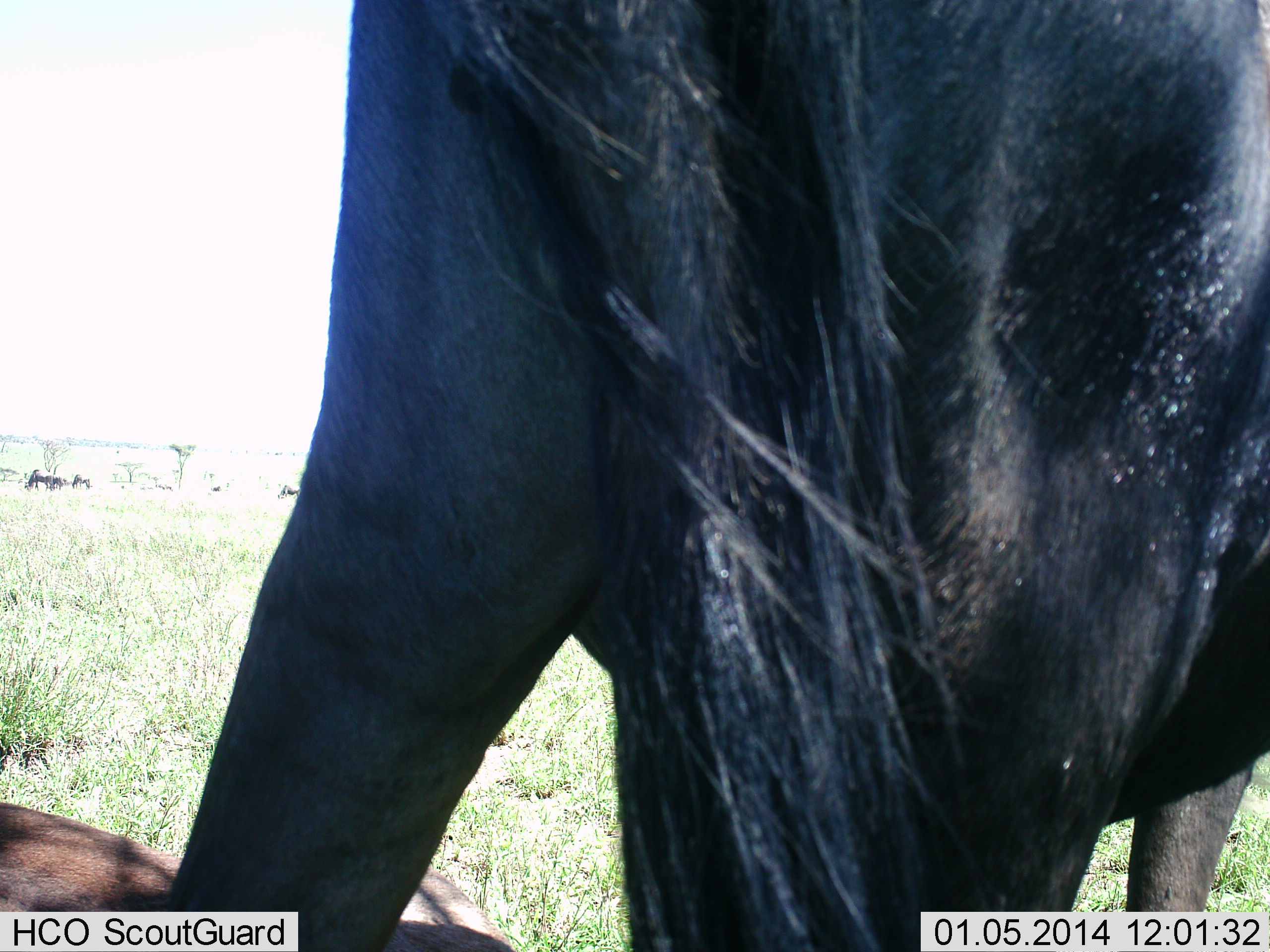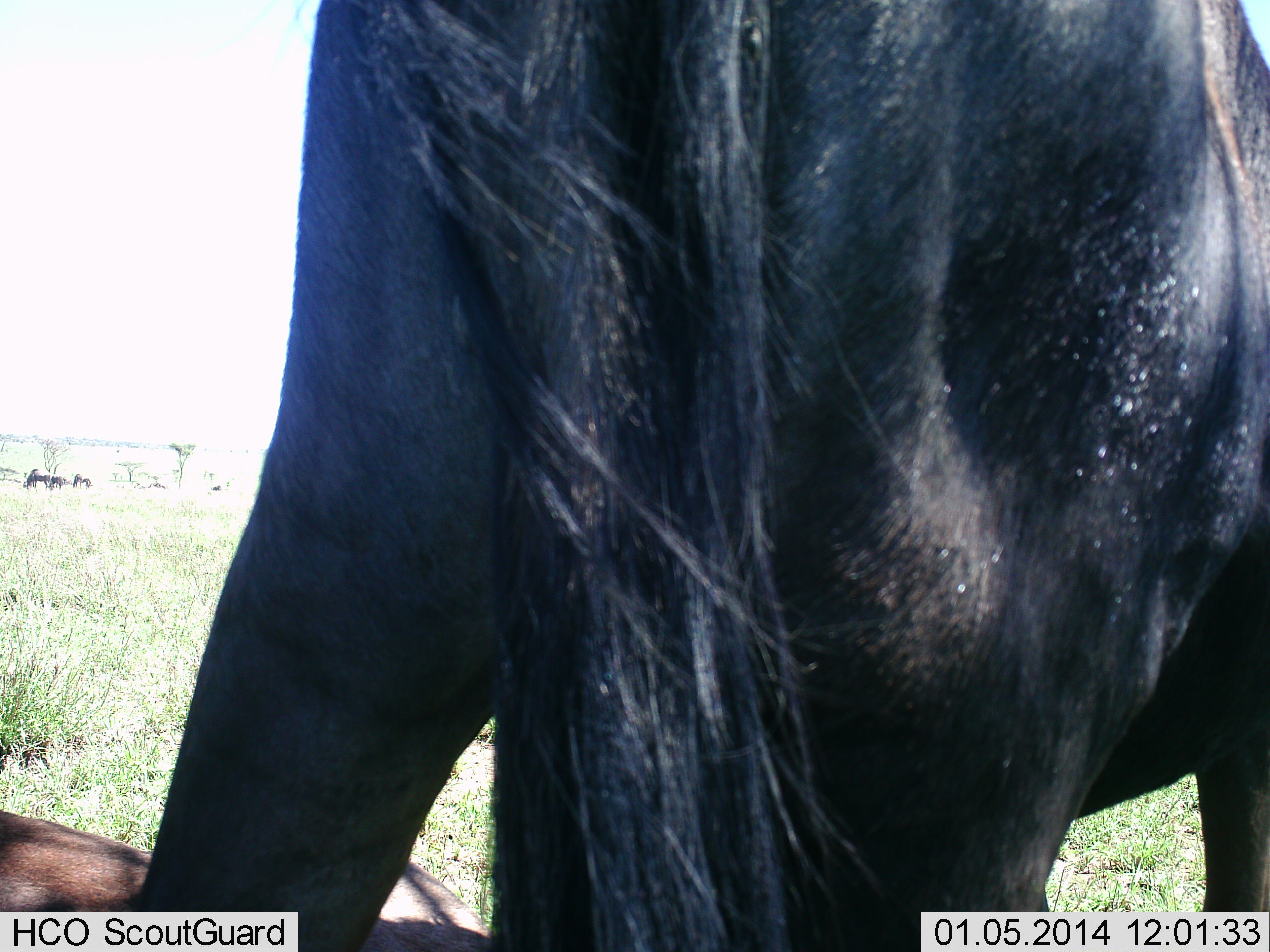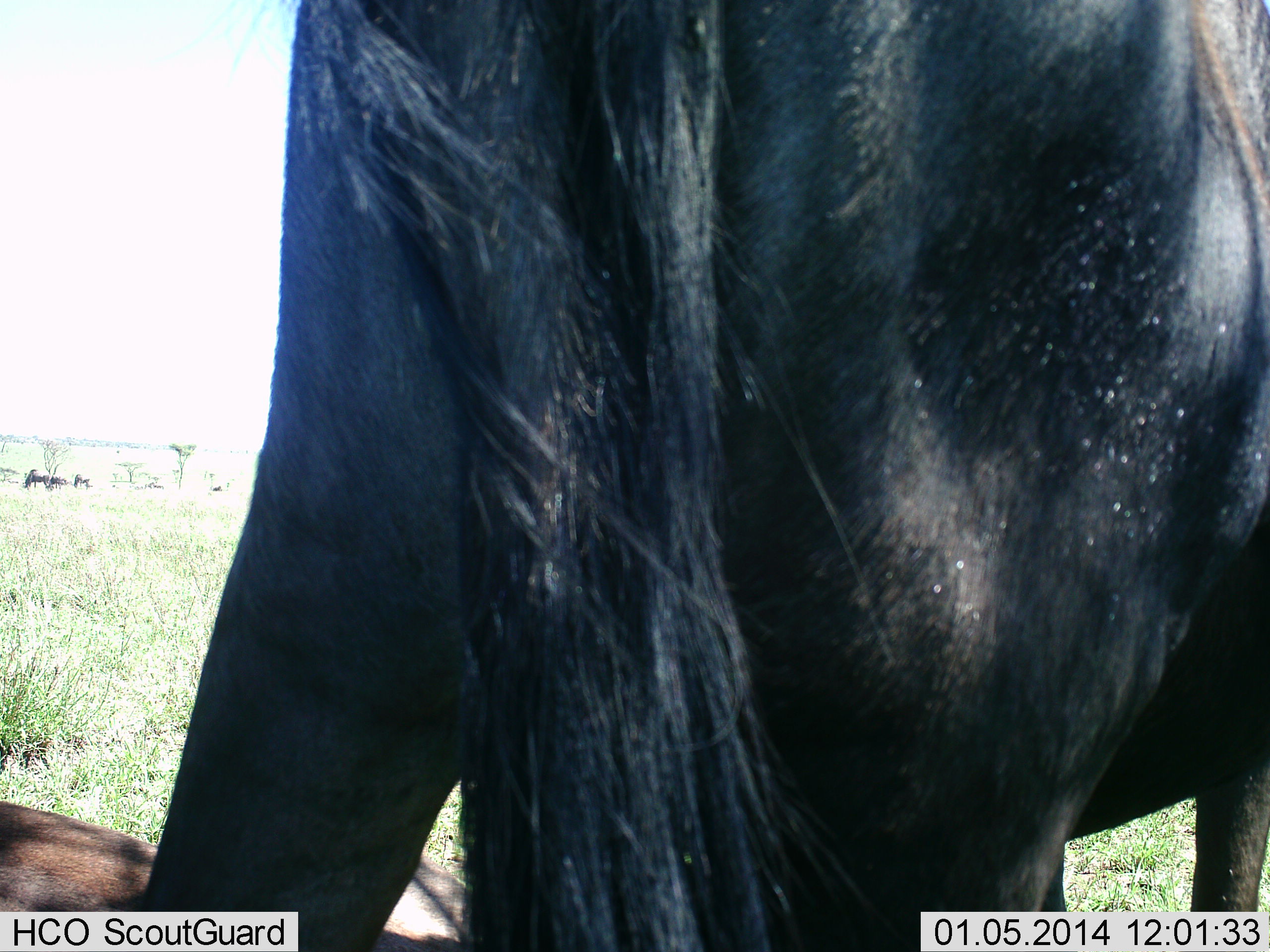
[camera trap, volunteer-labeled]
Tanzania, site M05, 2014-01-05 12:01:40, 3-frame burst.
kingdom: Animalia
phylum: Chordata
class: Mammalia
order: Artiodactyla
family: Bovidae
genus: Connochaetes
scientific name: Connochaetes taurinus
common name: blue wildebeest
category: wildebeest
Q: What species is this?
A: Wildebeest (blue wildebeest) (Connochaetes taurinus).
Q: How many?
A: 7.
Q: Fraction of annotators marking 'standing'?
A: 90%.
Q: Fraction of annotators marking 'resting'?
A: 70%.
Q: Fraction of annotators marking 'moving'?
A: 10%.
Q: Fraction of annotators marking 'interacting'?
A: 0%.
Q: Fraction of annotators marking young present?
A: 10%.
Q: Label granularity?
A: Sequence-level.